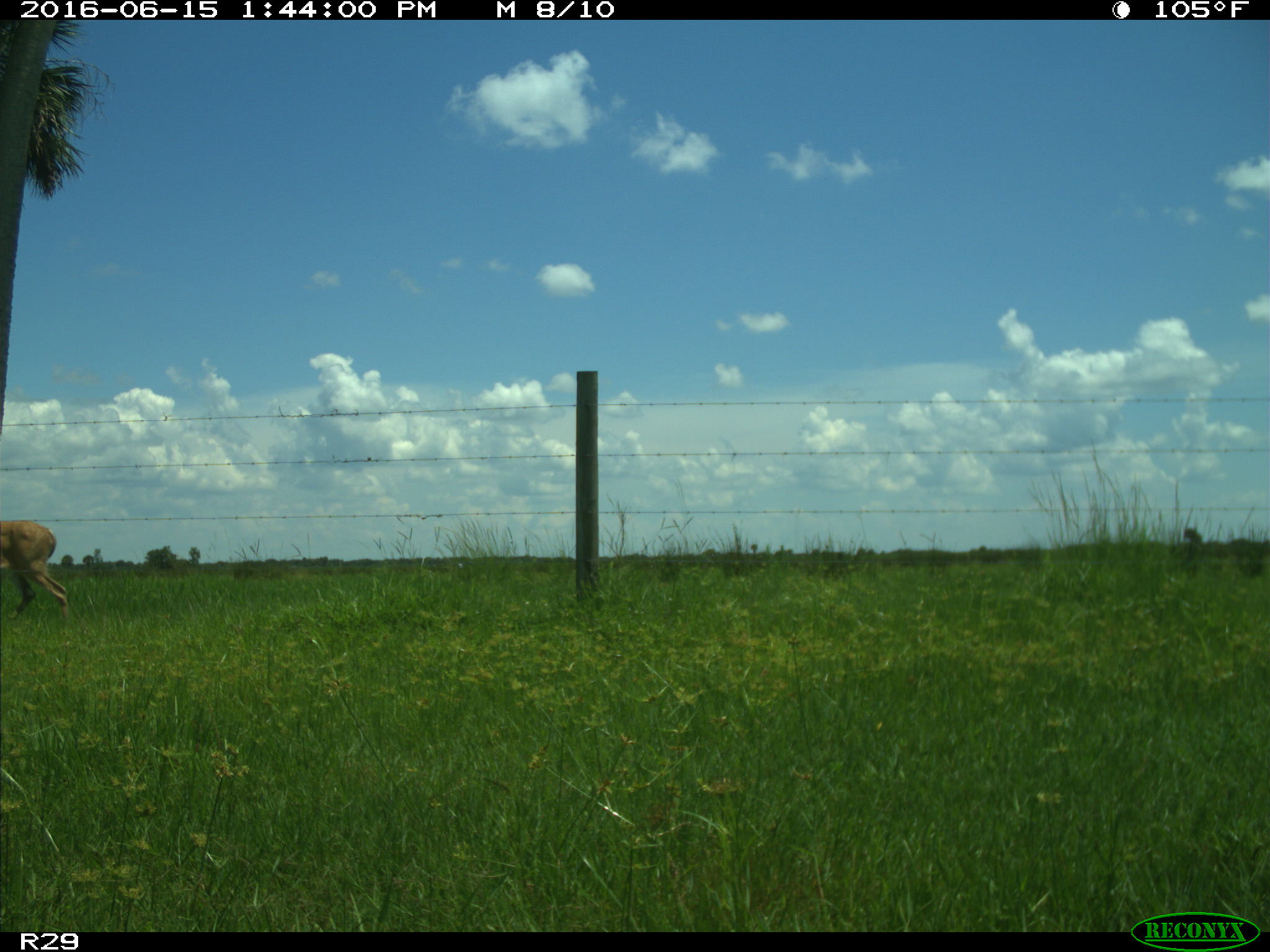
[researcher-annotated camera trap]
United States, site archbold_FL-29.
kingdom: Animalia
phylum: Chordata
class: Mammalia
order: Artiodactyla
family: Cervidae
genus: Odocoileus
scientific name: Odocoileus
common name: deer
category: unidentified deer